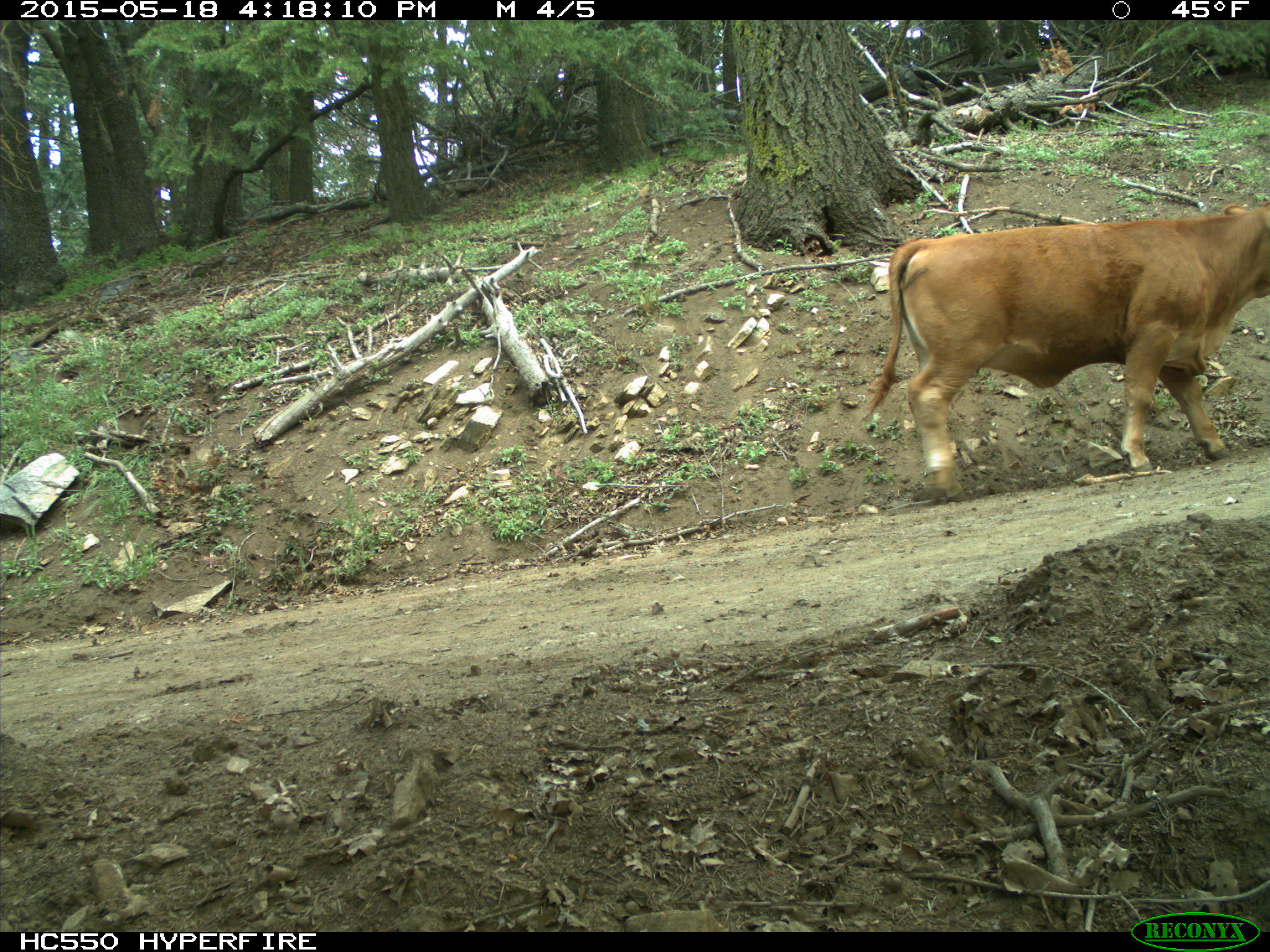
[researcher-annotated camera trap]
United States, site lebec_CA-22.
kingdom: Animalia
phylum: Chordata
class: Mammalia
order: Artiodactyla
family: Bovidae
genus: Bos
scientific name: Bos taurus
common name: domestic cow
Bos taurus (domestic cow).